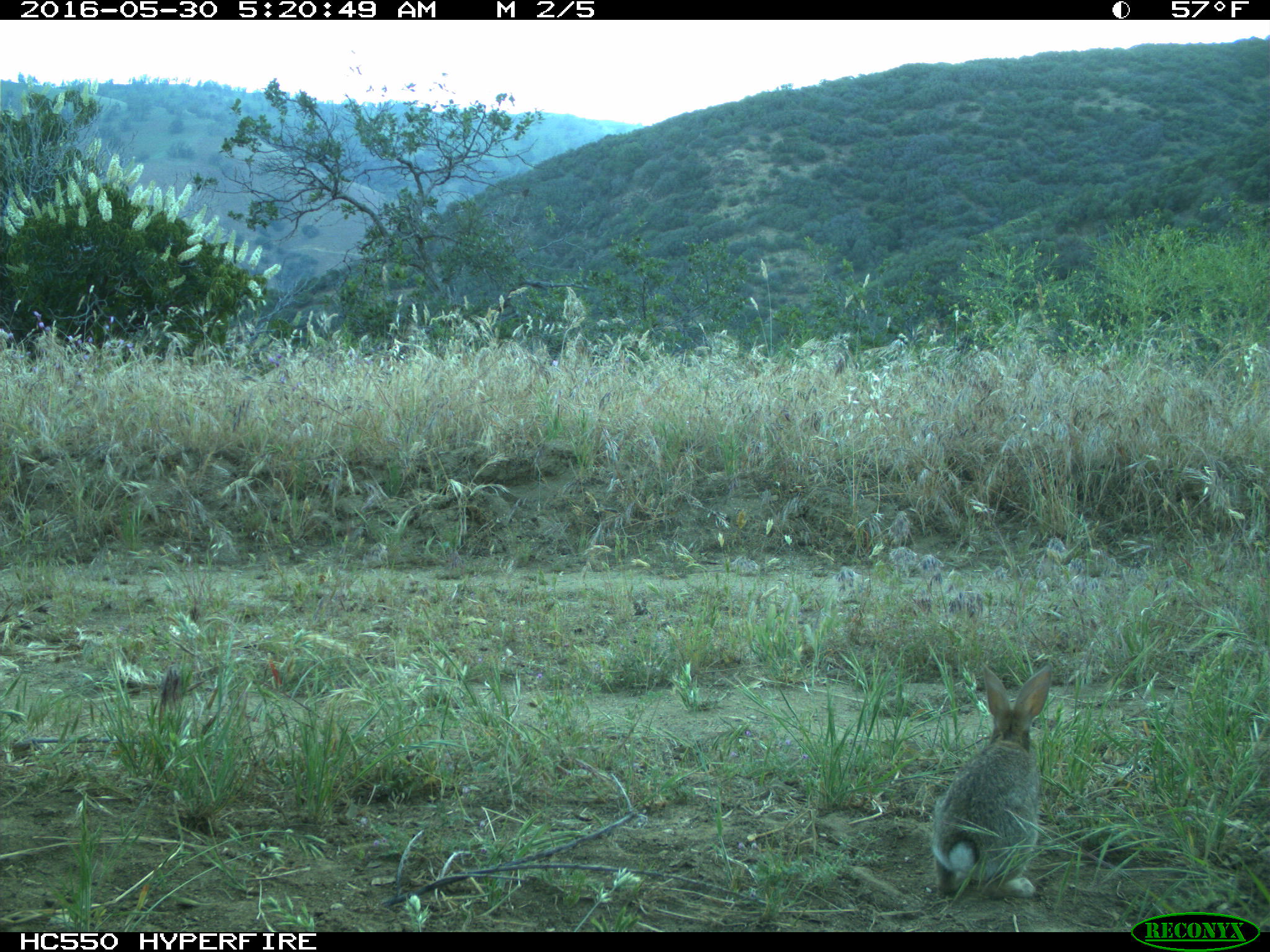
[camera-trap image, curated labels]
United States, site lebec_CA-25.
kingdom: Animalia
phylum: Chordata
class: Mammalia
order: Lagomorpha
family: Leporidae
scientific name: Leporidae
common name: rabbits and hares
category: unidentified rabbit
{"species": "unidentified rabbit (rabbits and hares) (Leporidae)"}